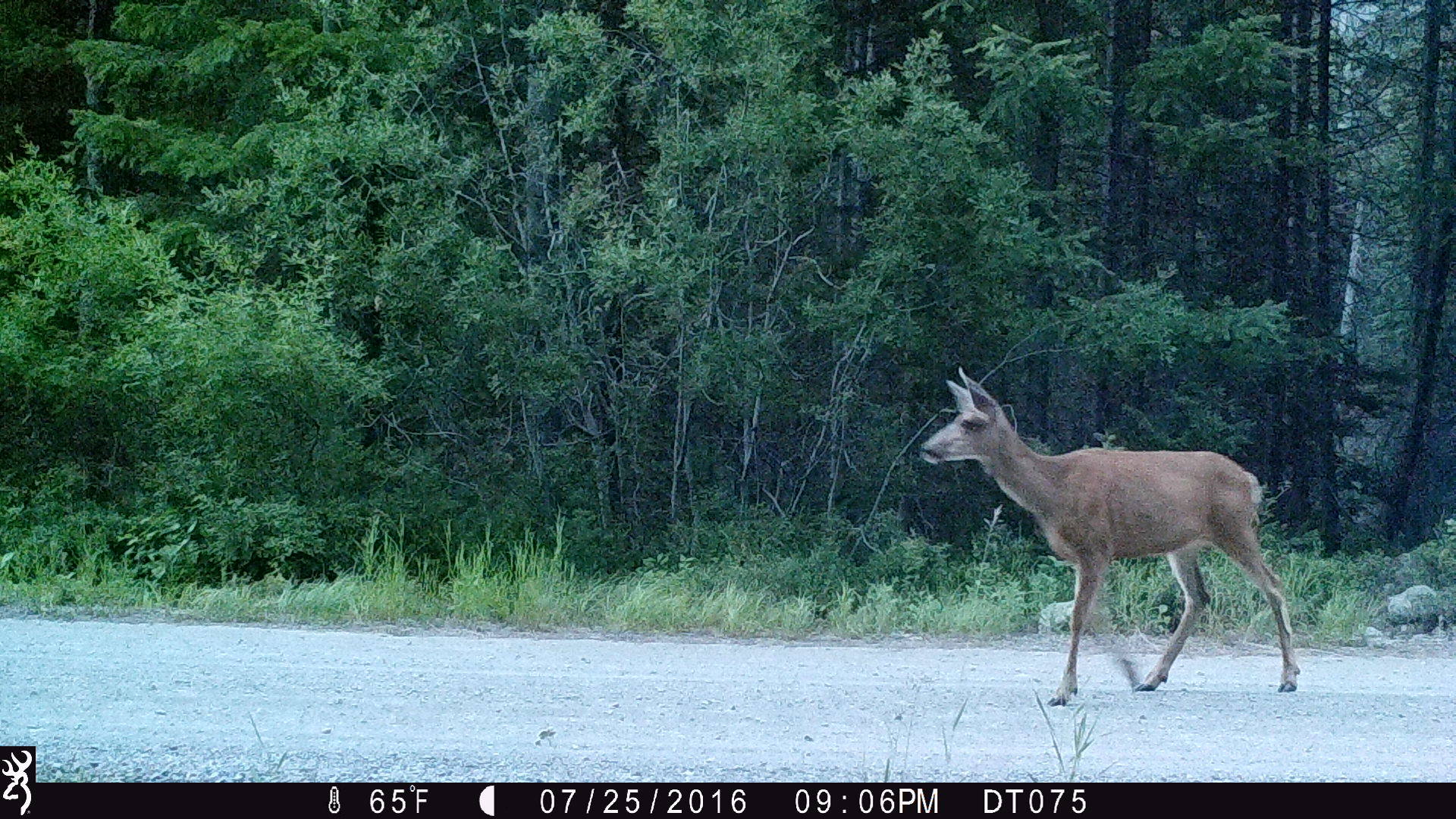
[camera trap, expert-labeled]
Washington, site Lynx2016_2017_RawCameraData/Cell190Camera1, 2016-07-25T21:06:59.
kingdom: Animalia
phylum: Chordata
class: Mammalia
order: Artiodactyla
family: Cervidae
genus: Odocoileus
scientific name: Odocoileus hemionus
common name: mule deer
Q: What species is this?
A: Odocoileus hemionus (mule deer).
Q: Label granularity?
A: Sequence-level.